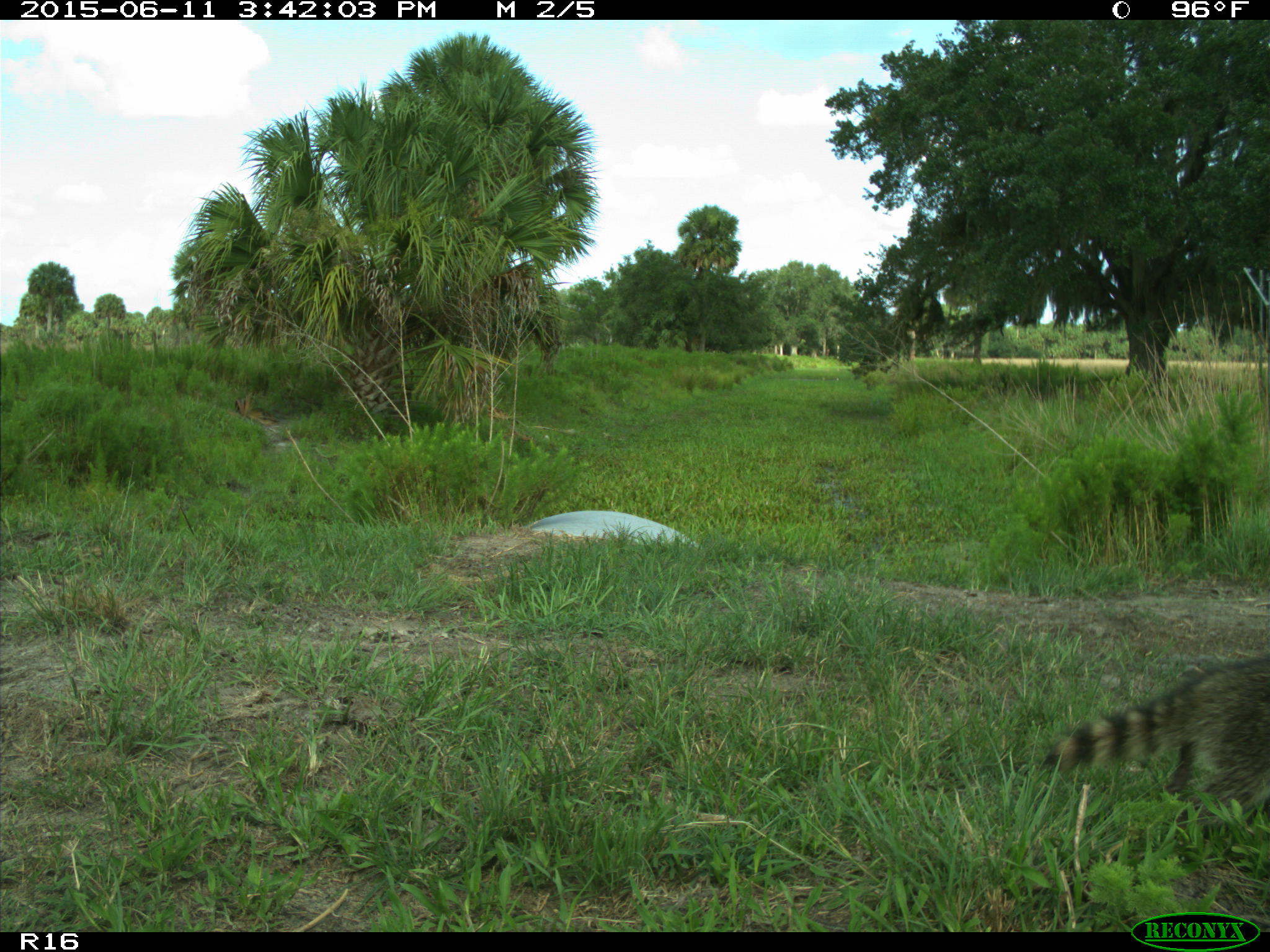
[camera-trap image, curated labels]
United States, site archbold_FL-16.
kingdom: Animalia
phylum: Chordata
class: Mammalia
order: Carnivora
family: Procyonidae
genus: Procyon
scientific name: Procyon lotor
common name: common raccoon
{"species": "Procyon lotor (common raccoon)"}